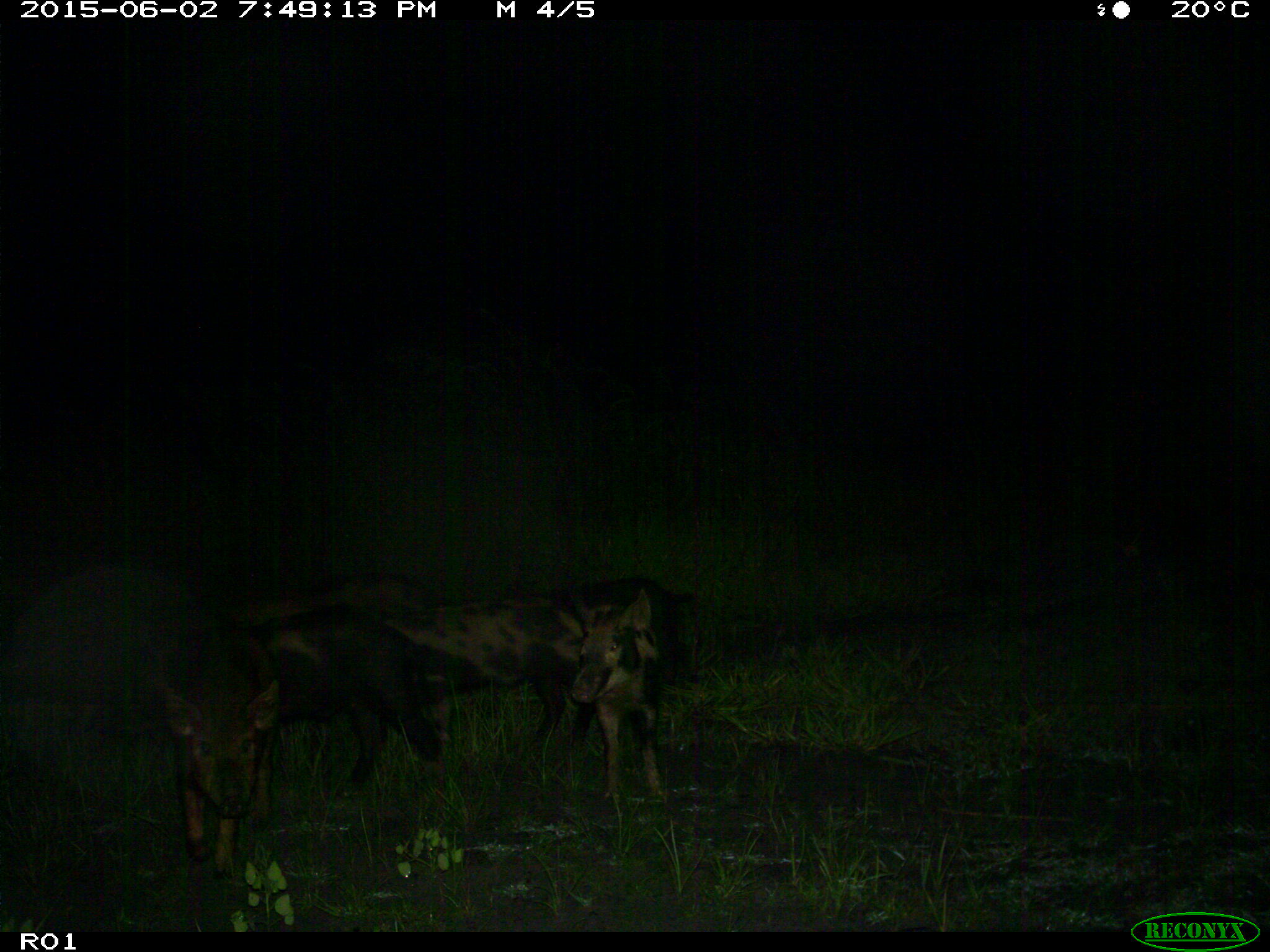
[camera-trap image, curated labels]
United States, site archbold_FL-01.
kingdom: Animalia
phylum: Chordata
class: Mammalia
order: Artiodactyla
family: Suidae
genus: Sus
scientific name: Sus scrofa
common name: wild boar